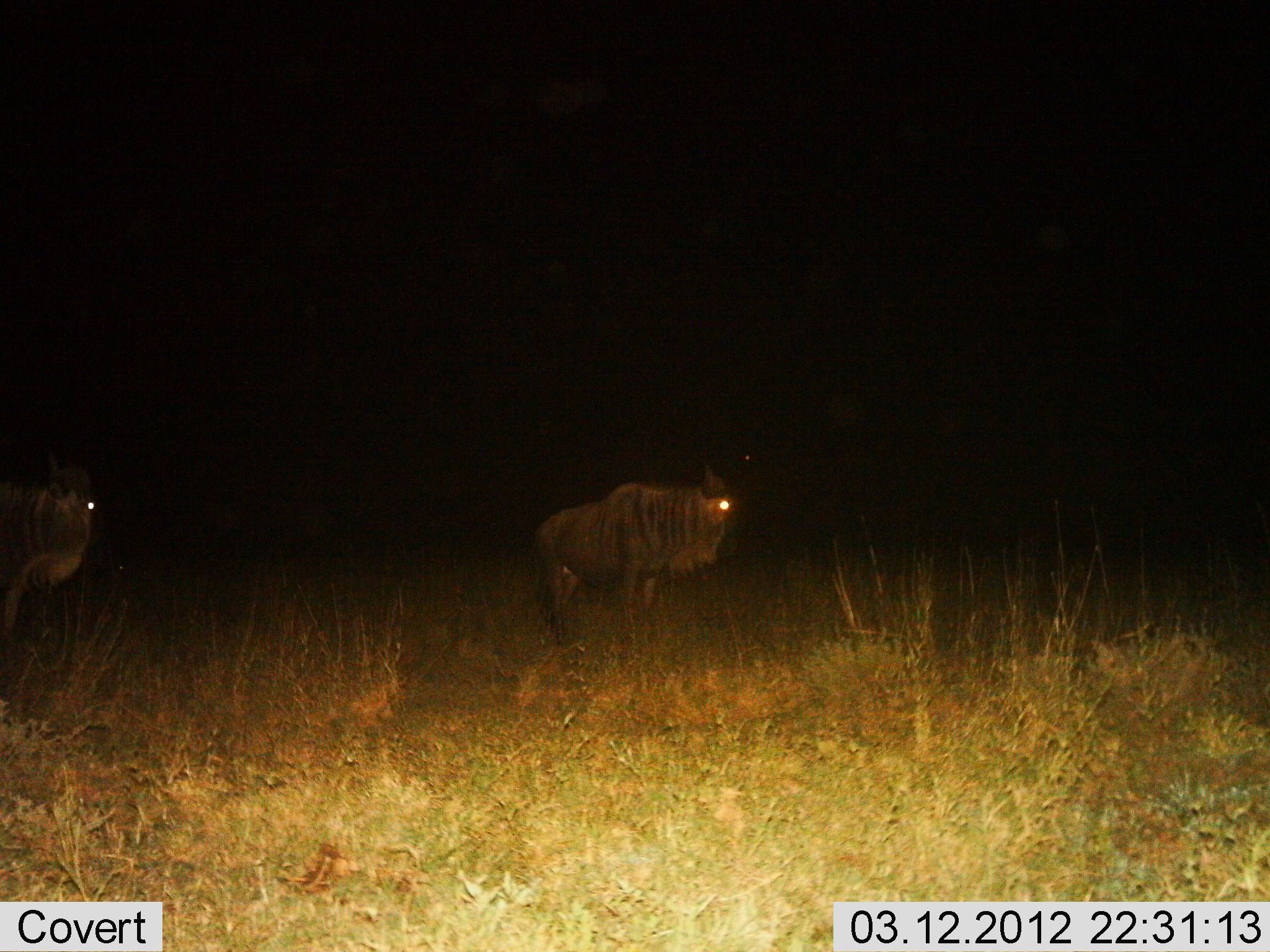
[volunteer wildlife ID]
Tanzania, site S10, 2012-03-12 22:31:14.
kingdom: Animalia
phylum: Chordata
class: Mammalia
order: Artiodactyla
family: Bovidae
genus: Connochaetes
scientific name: Connochaetes taurinus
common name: blue wildebeest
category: wildebeest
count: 2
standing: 83%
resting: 4%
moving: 13%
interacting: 0%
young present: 0%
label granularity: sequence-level